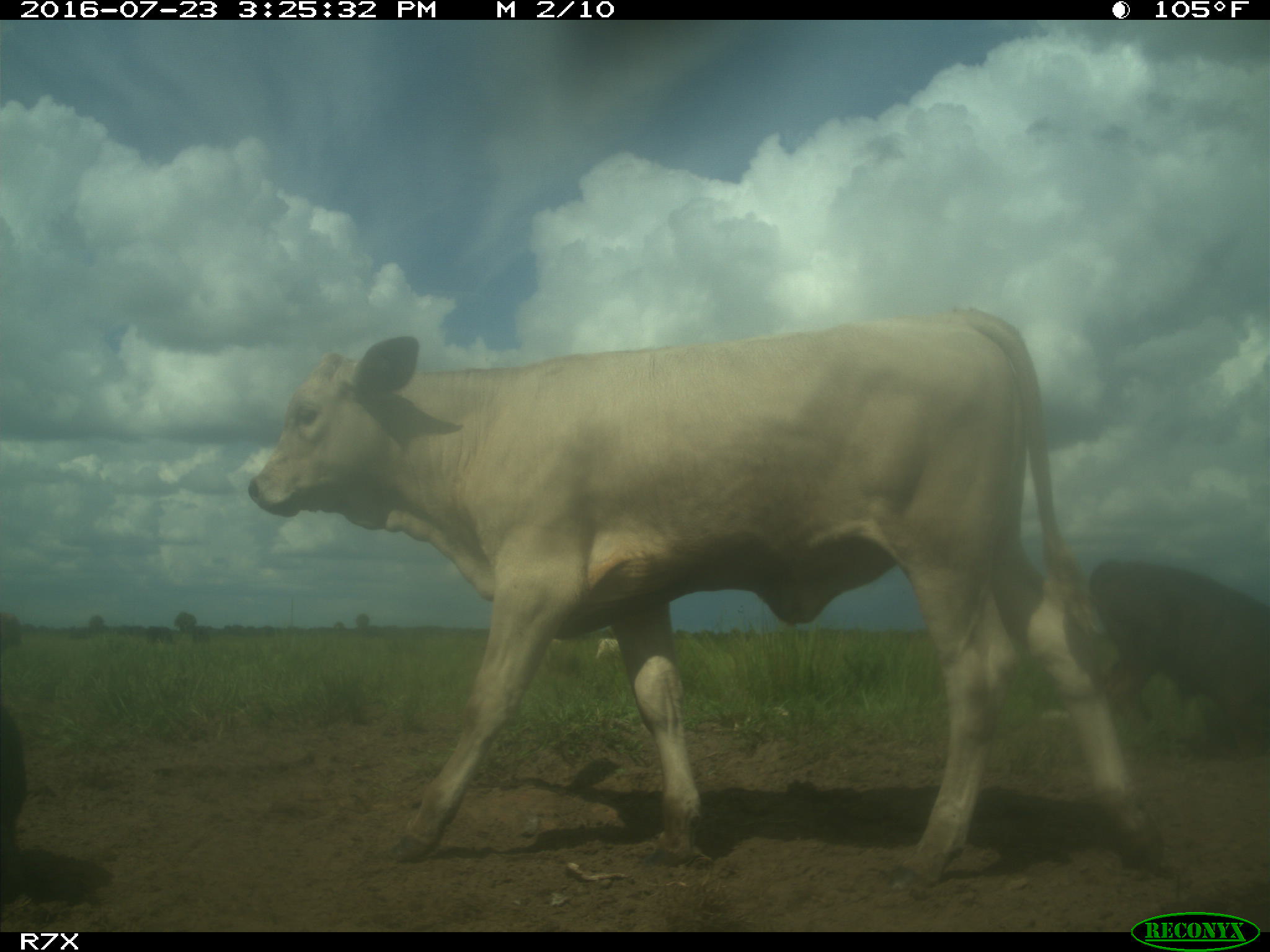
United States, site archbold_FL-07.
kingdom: Animalia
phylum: Chordata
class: Mammalia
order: Artiodactyla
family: Bovidae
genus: Bos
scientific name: Bos taurus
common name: domestic cow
Bos taurus (domestic cow).